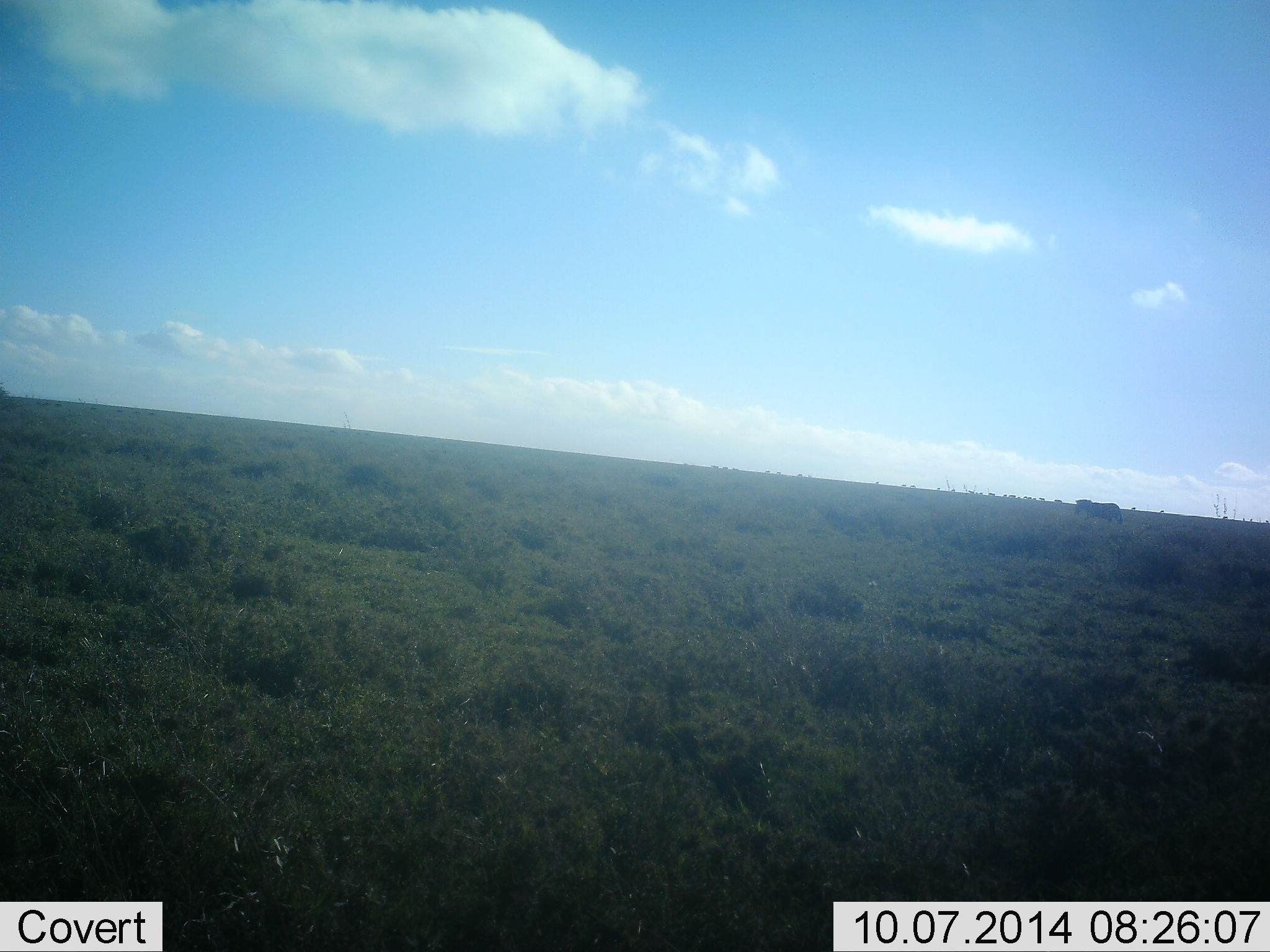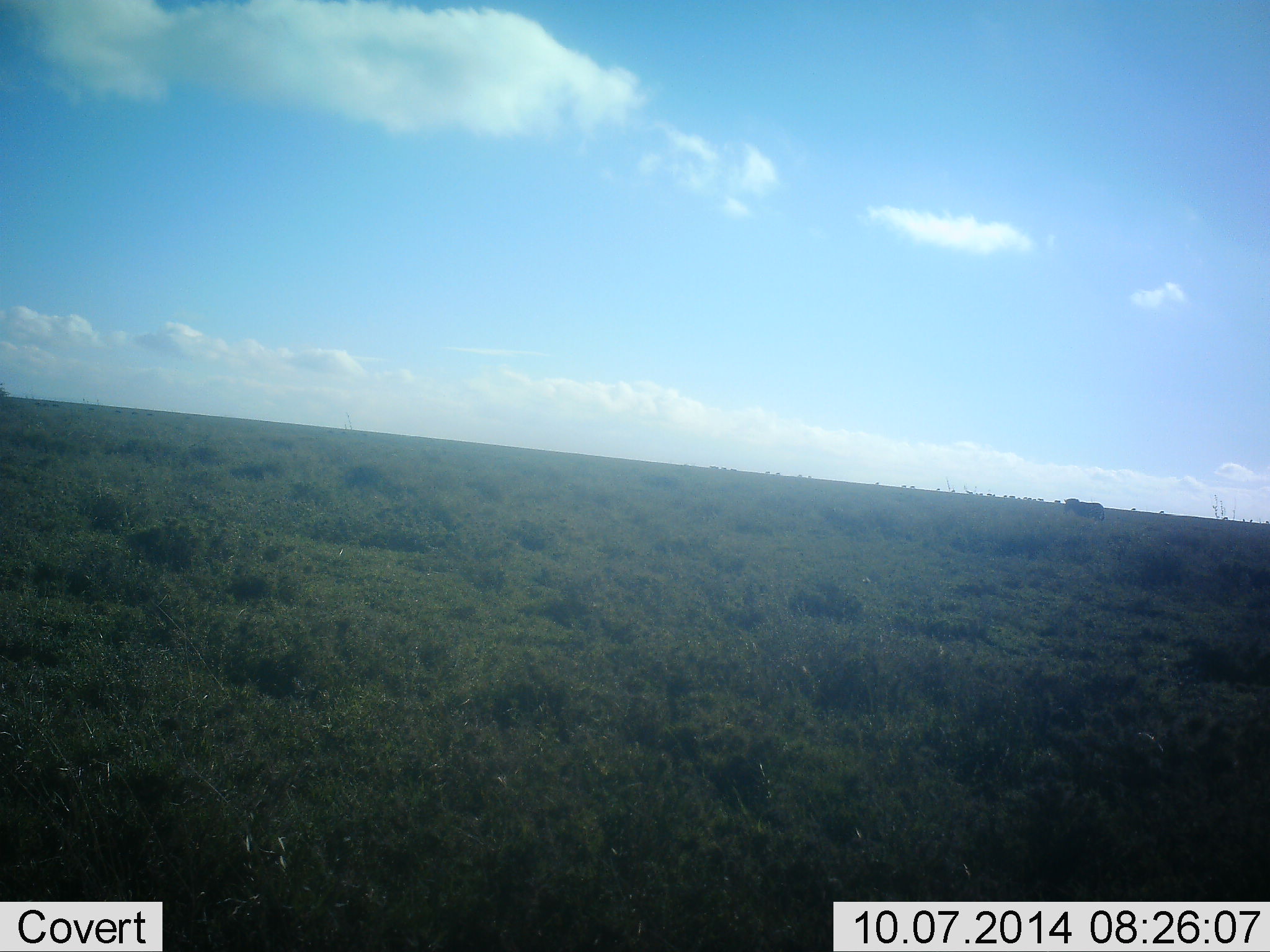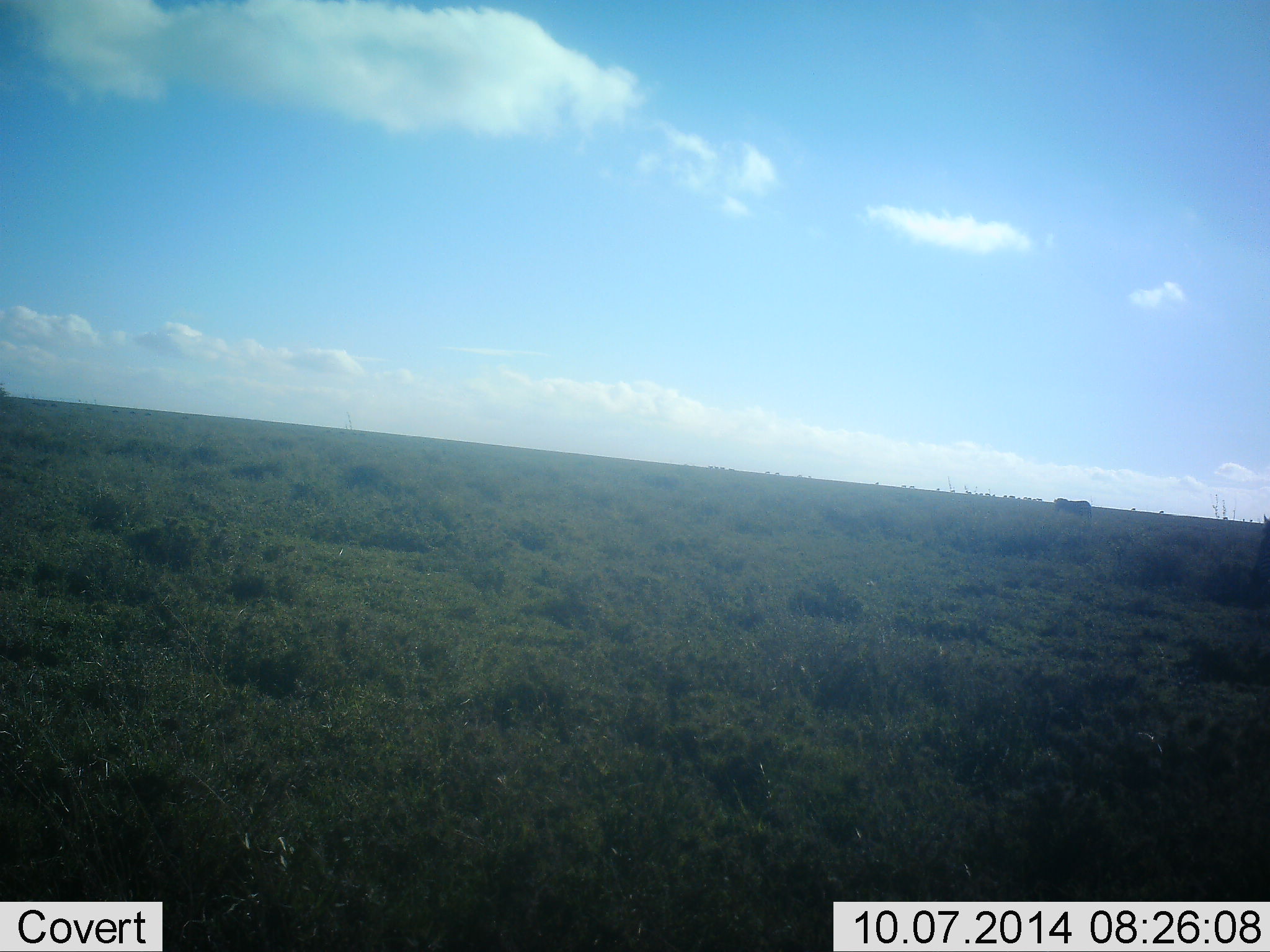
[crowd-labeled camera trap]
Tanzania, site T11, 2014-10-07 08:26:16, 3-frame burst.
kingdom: Animalia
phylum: Chordata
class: Mammalia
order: Perissodactyla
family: Equidae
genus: Equus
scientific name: Equus quagga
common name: plains zebra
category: zebra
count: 1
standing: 10%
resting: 0%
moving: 90%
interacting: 0%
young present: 0%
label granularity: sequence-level